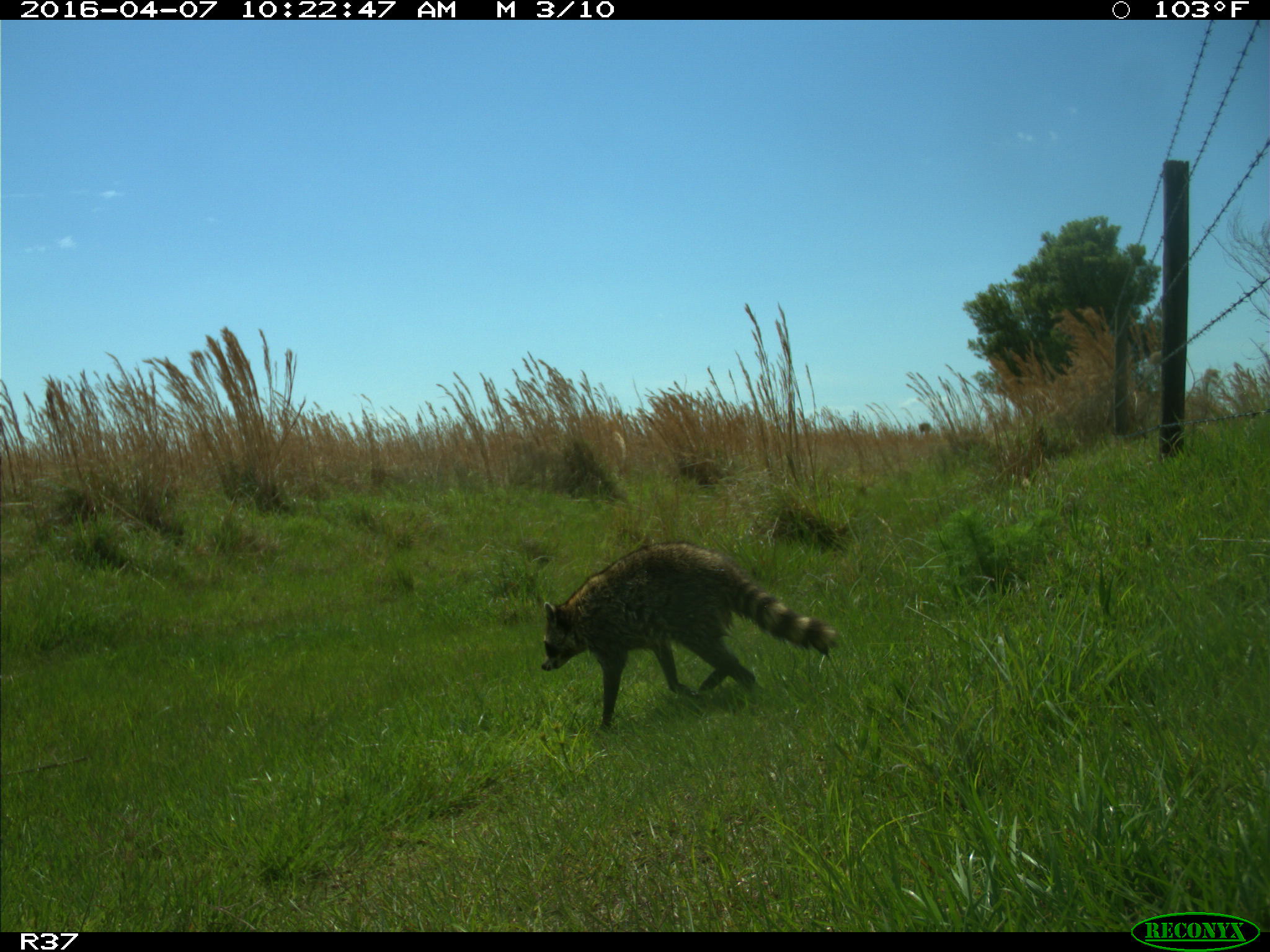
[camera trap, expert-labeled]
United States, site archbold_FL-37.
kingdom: Animalia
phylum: Chordata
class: Mammalia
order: Carnivora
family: Procyonidae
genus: Procyon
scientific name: Procyon lotor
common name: common raccoon